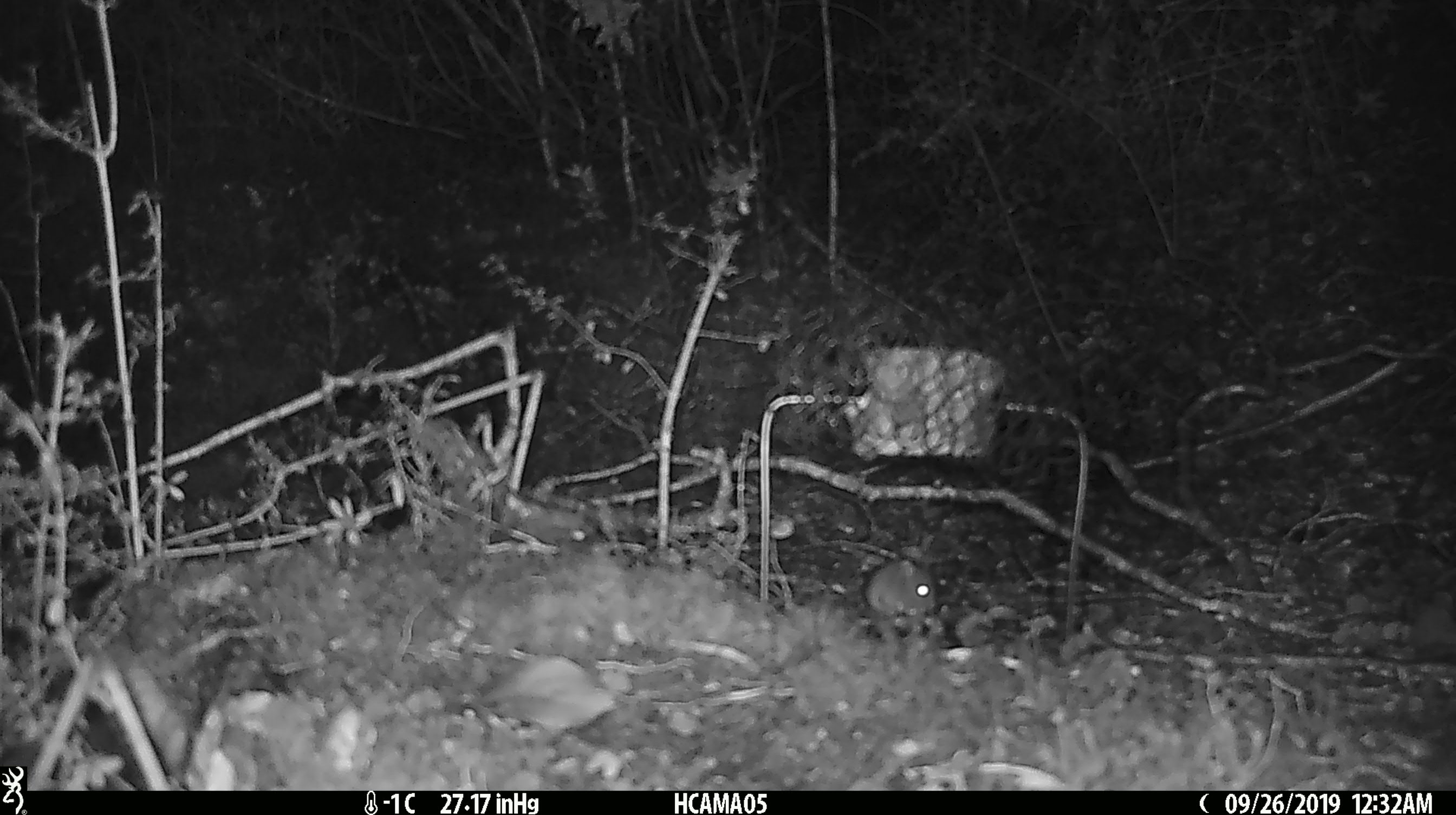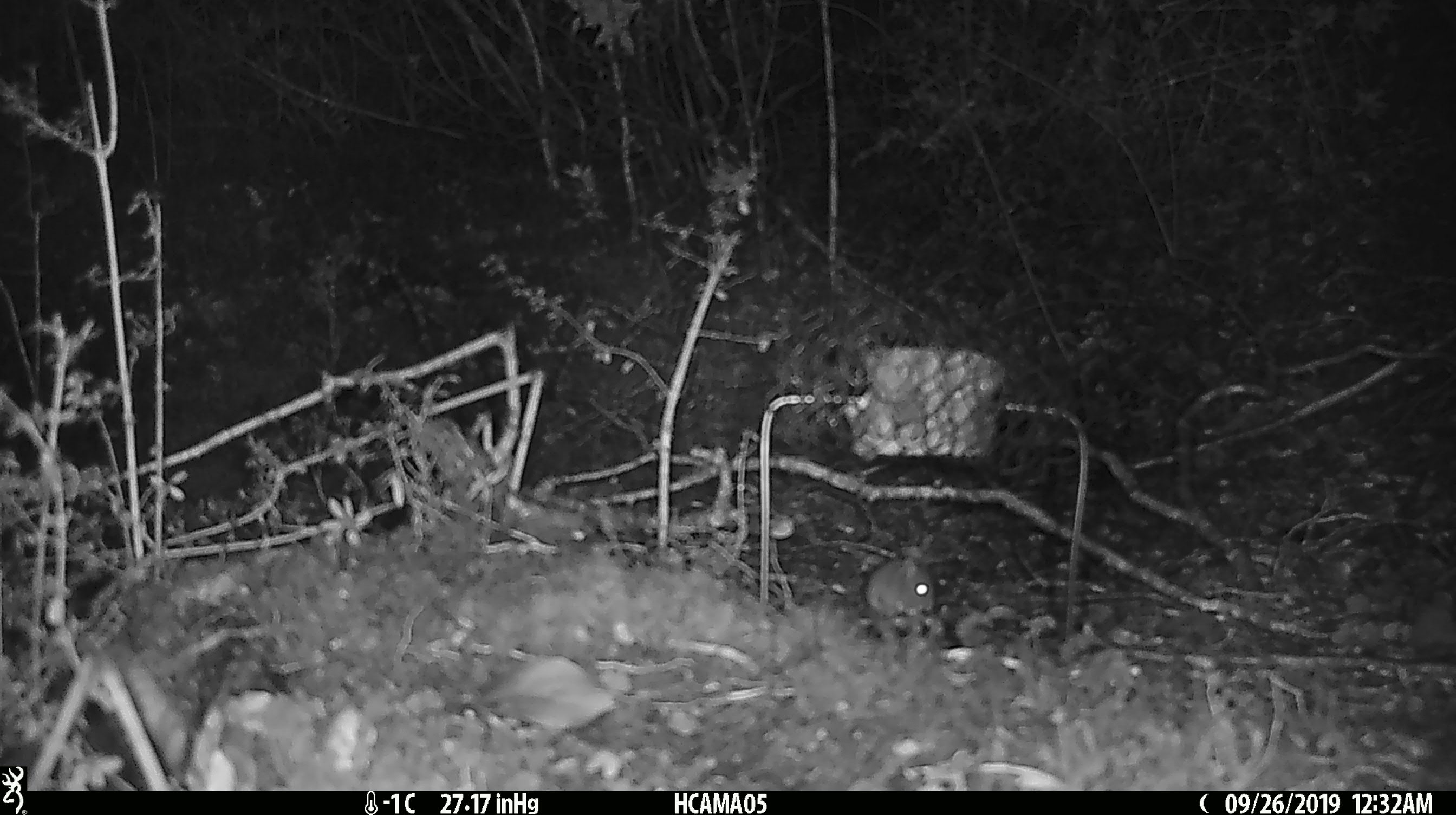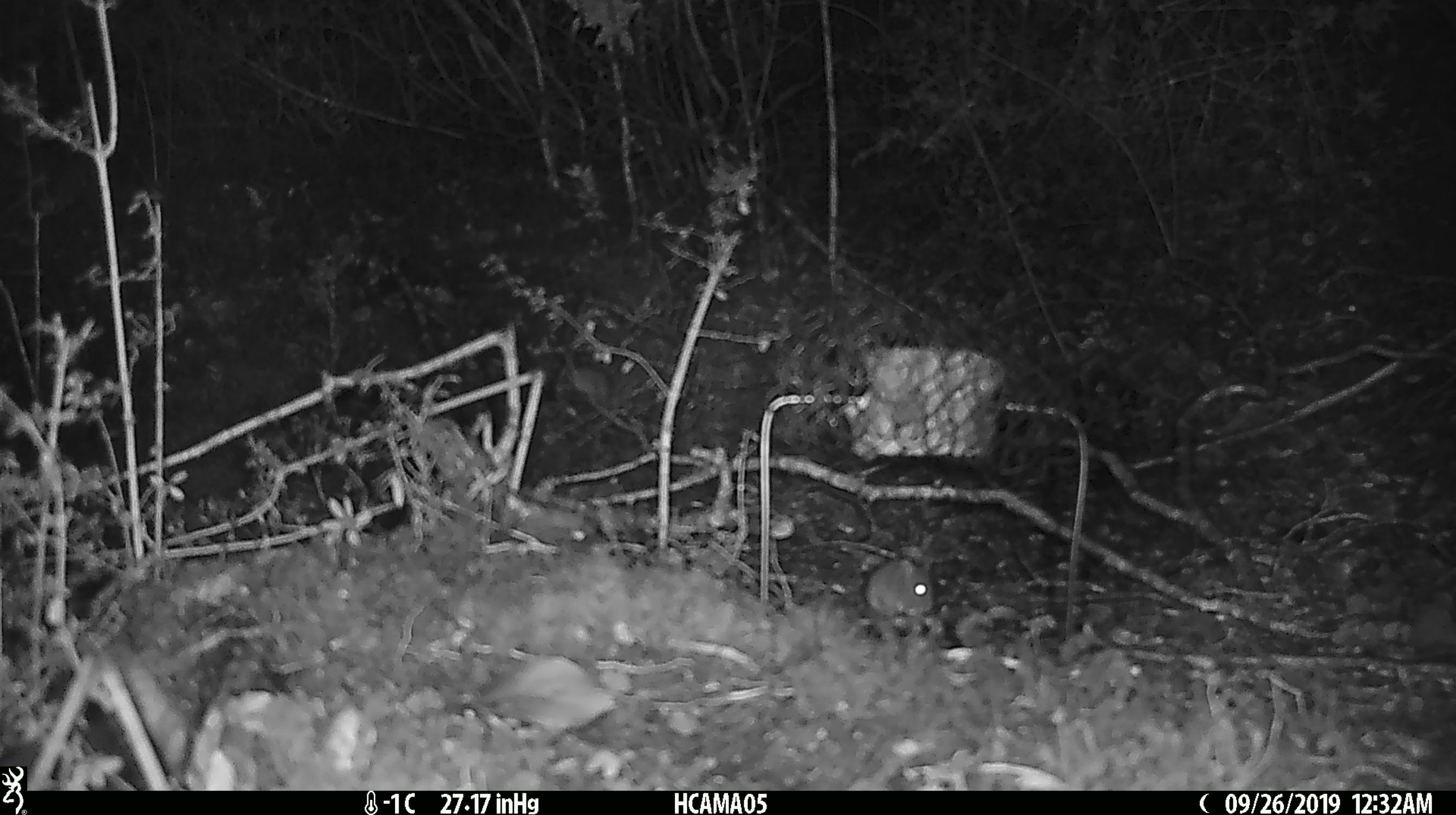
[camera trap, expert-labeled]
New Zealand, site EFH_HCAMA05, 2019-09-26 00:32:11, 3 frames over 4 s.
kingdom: Animalia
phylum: Chordata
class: Mammalia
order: Rodentia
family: Muridae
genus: Mus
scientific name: Mus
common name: mouse